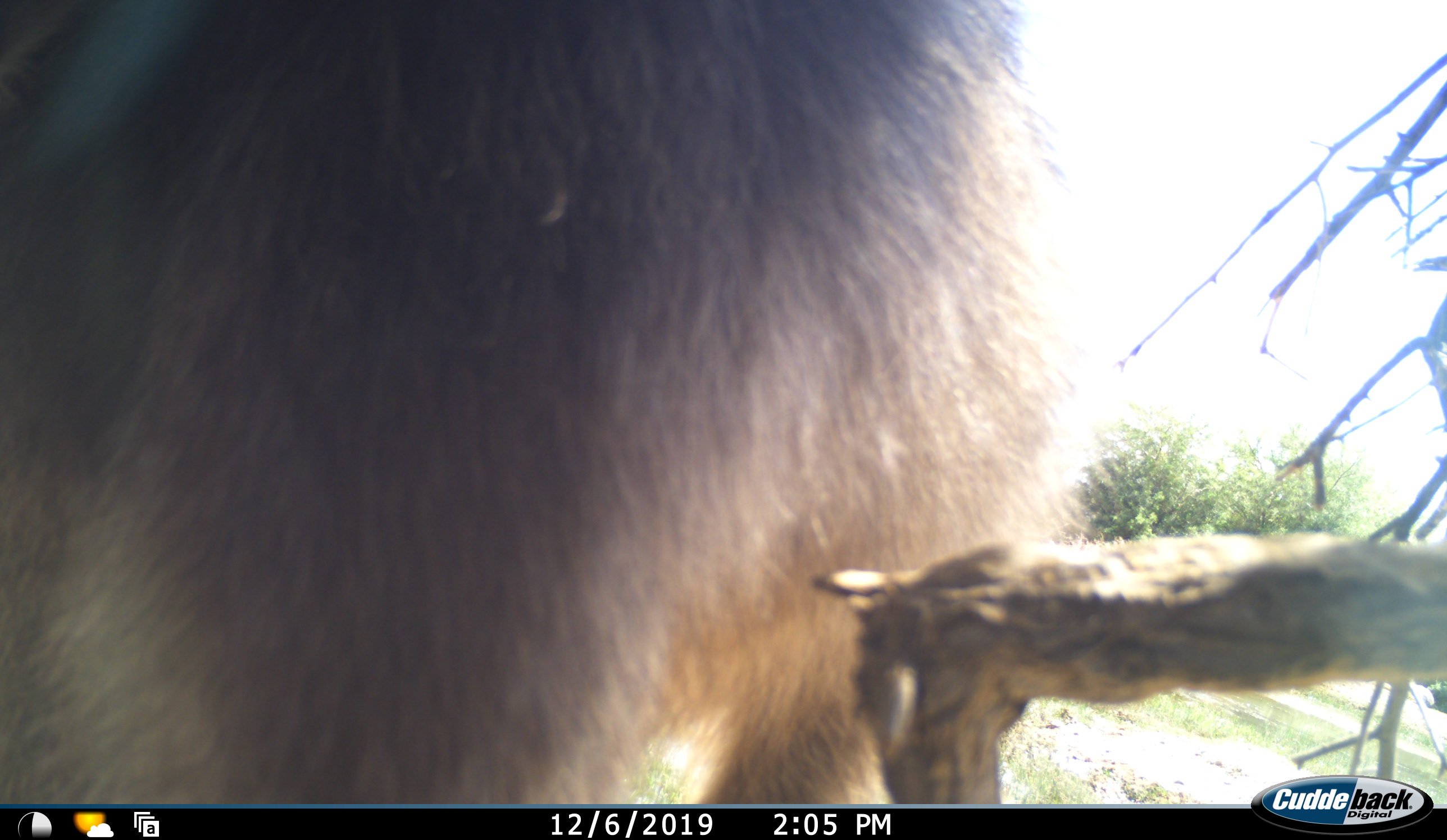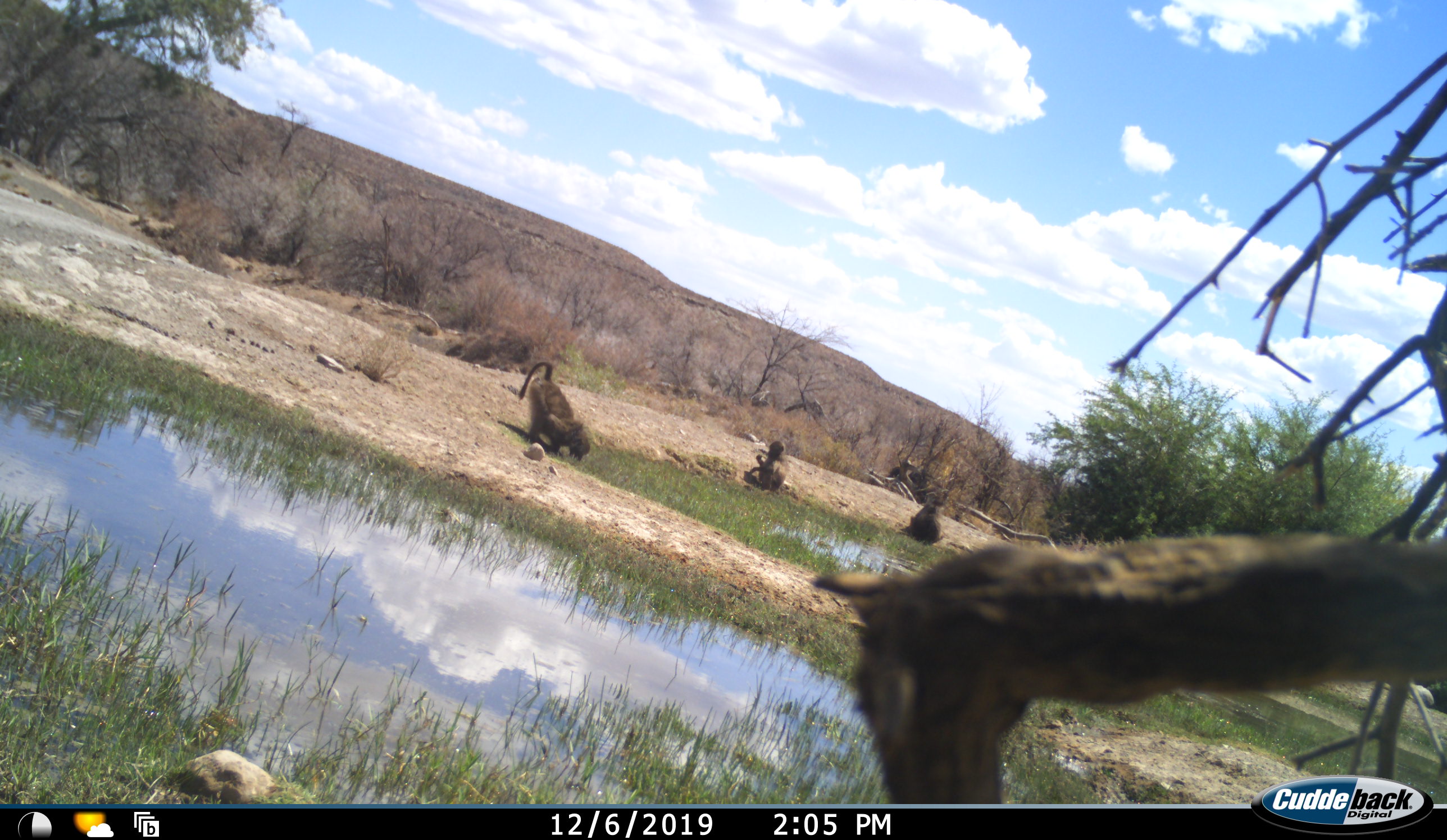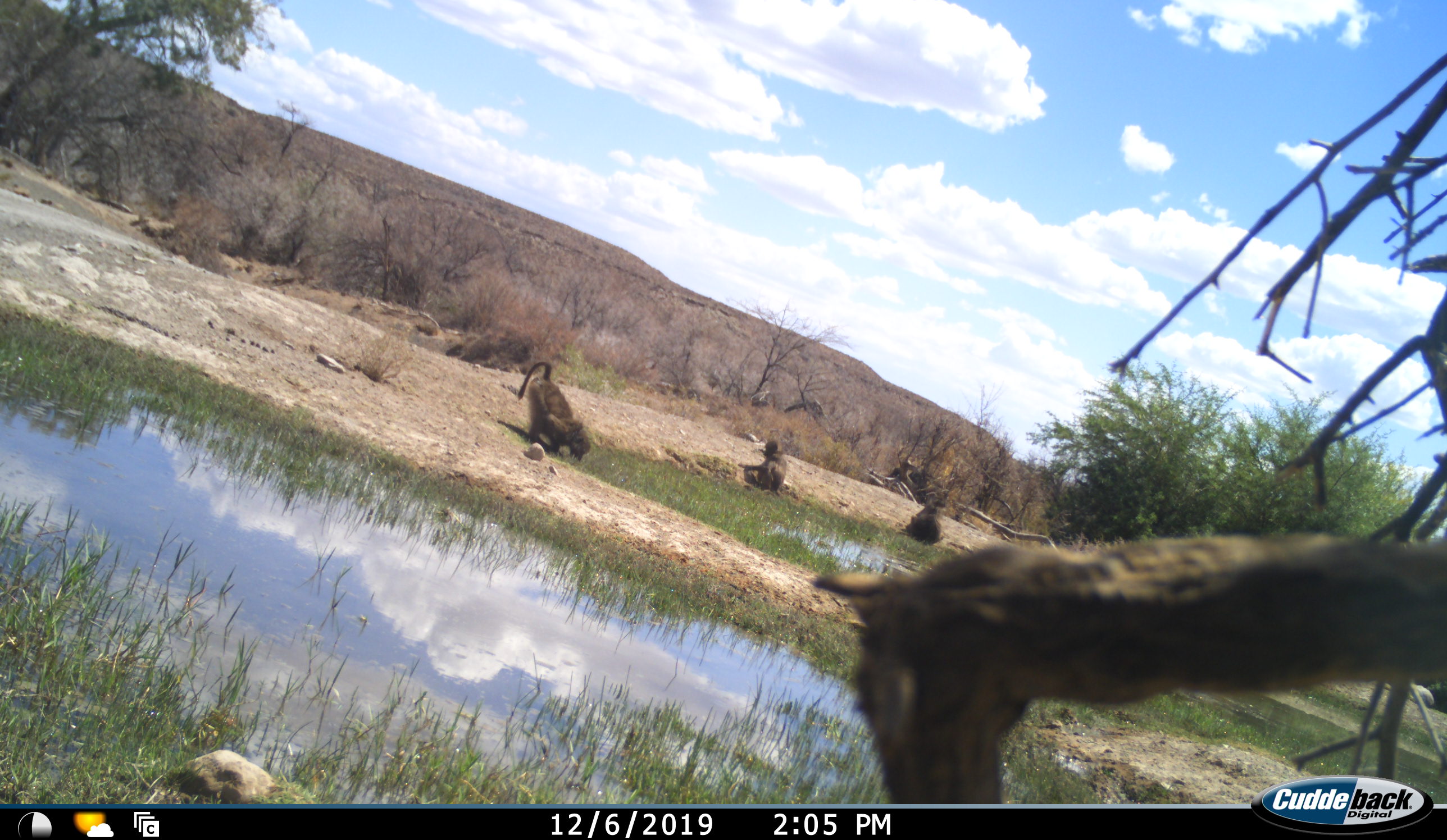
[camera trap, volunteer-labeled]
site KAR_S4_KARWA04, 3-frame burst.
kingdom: Animalia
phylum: Chordata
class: Mammalia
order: Primates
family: Cercopithecidae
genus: Papio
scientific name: Papio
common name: baboon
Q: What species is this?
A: Baboon (Papio).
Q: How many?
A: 4.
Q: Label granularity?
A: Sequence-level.